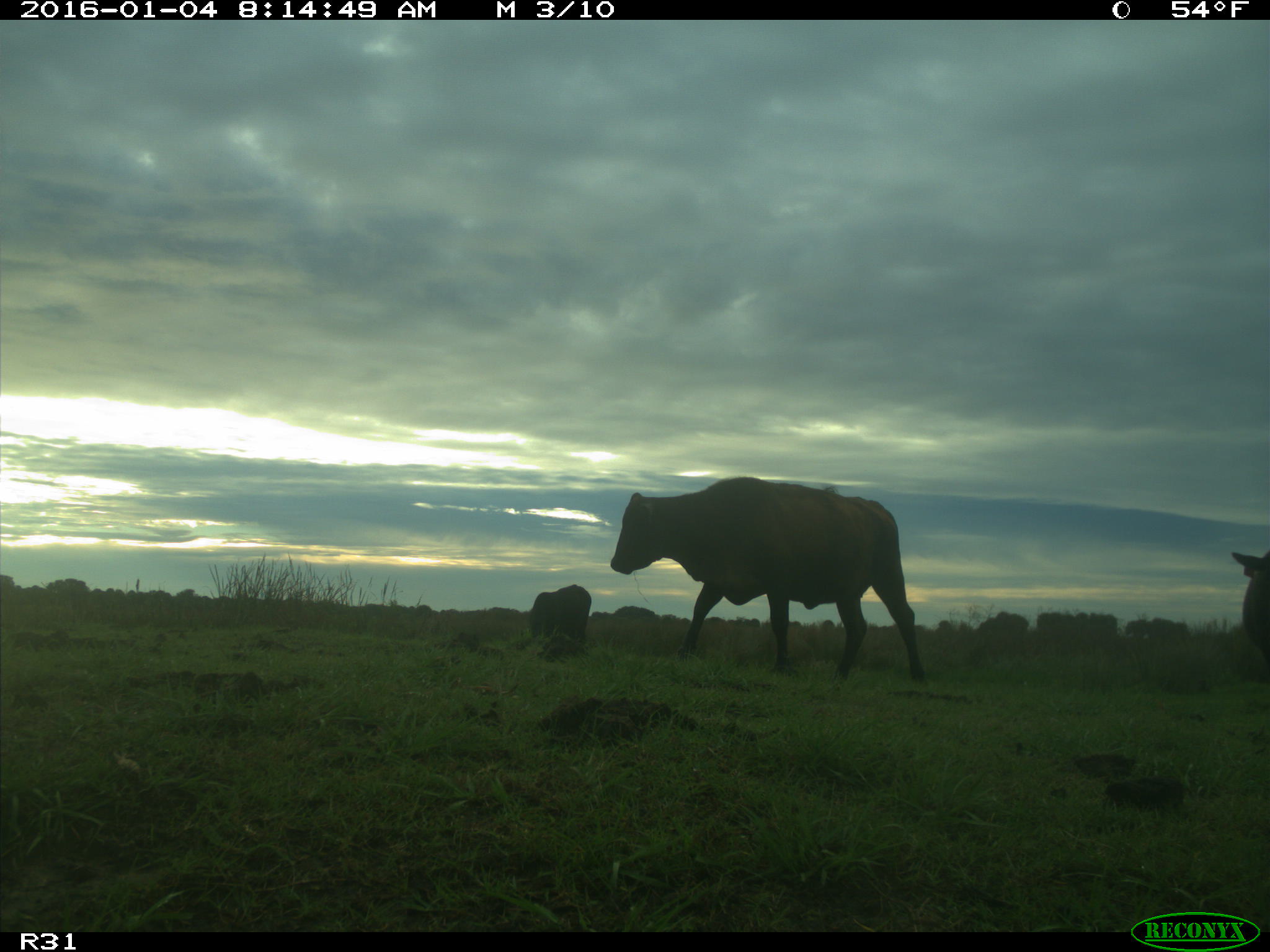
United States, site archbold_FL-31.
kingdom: Animalia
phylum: Chordata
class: Mammalia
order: Artiodactyla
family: Bovidae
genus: Bos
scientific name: Bos taurus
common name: domestic cow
Bos taurus (domestic cow).